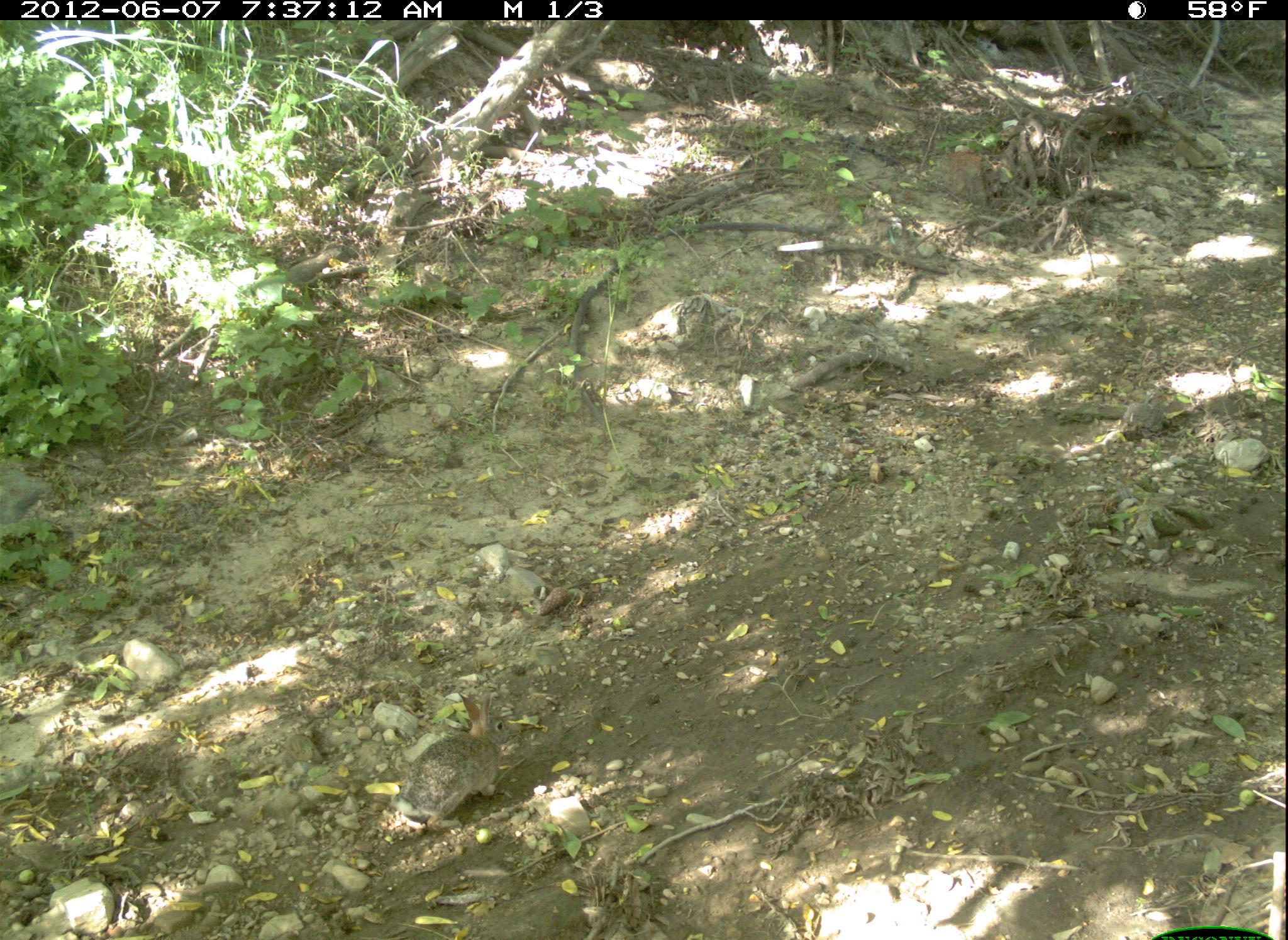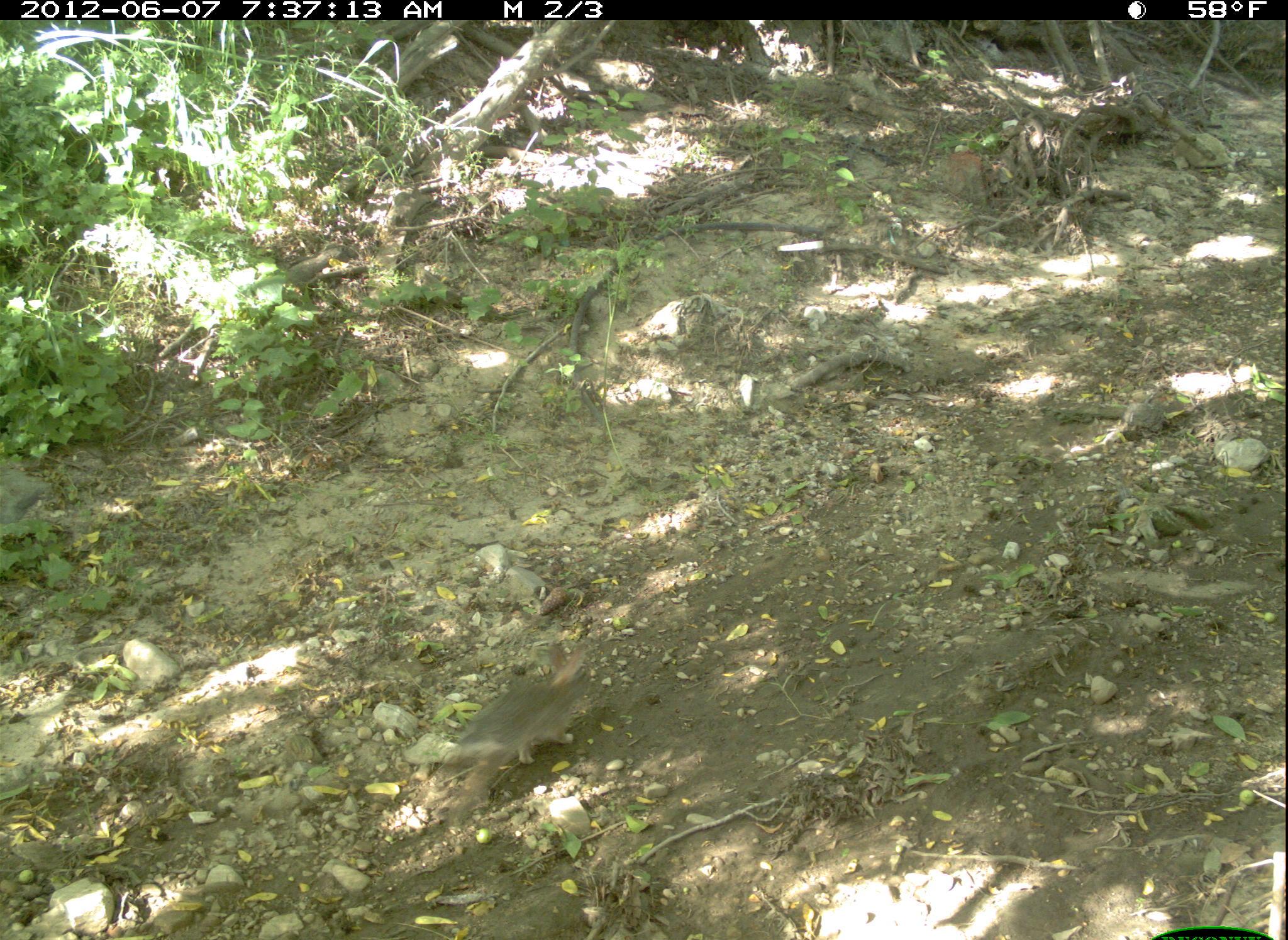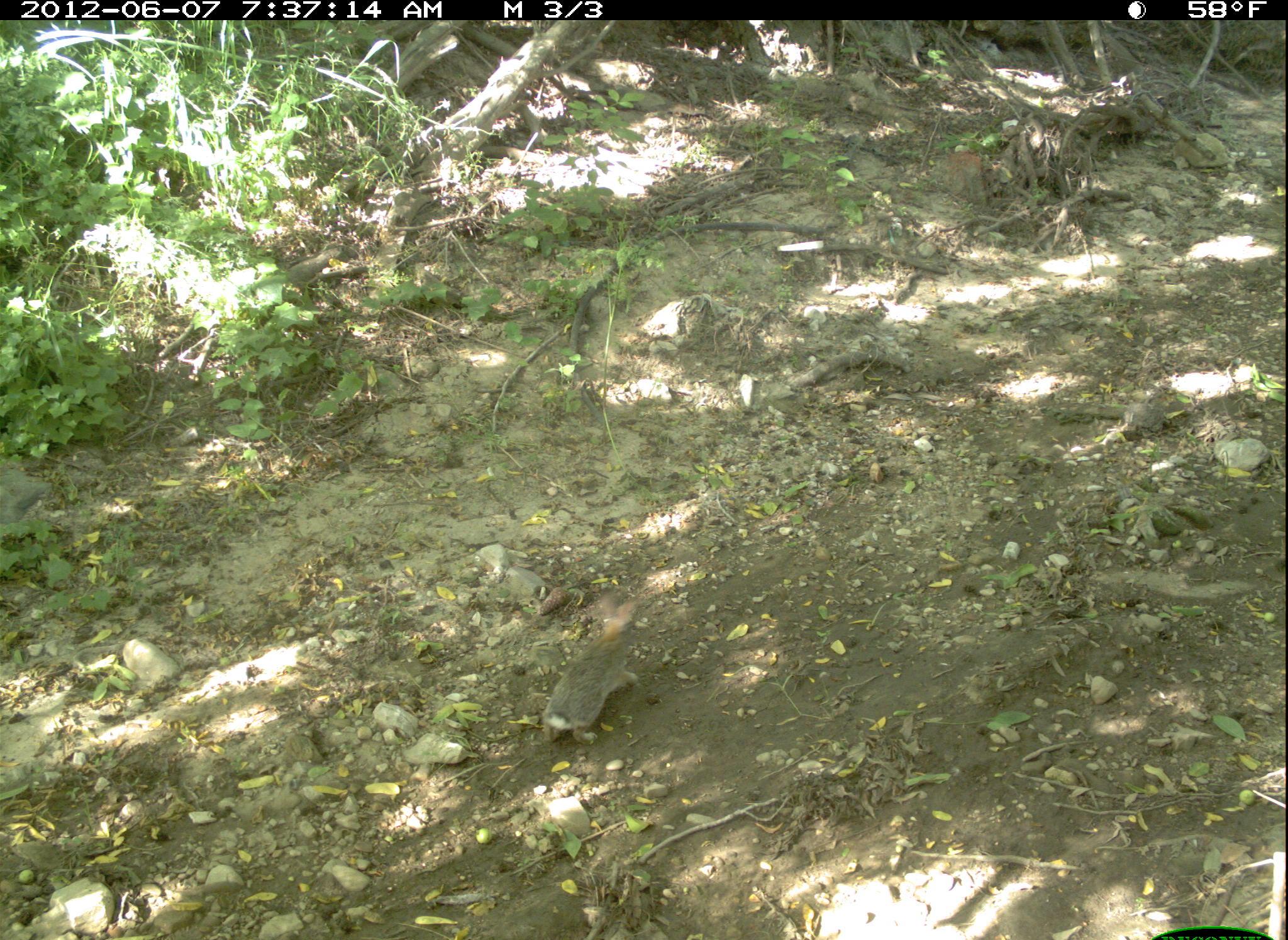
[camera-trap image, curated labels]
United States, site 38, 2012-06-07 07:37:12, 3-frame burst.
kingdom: Animalia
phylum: Chordata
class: Mammalia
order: Lagomorpha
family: Leporidae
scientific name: Leporidae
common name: rabbits and hares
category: rabbit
Rabbit (rabbits and hares) (Leporidae).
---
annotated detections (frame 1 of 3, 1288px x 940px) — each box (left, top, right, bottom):
rabbit: (351, 672, 546, 873)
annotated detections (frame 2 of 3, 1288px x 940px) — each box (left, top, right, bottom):
rabbit: (415, 634, 613, 826)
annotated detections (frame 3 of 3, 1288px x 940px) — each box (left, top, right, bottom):
rabbit: (524, 578, 661, 765)